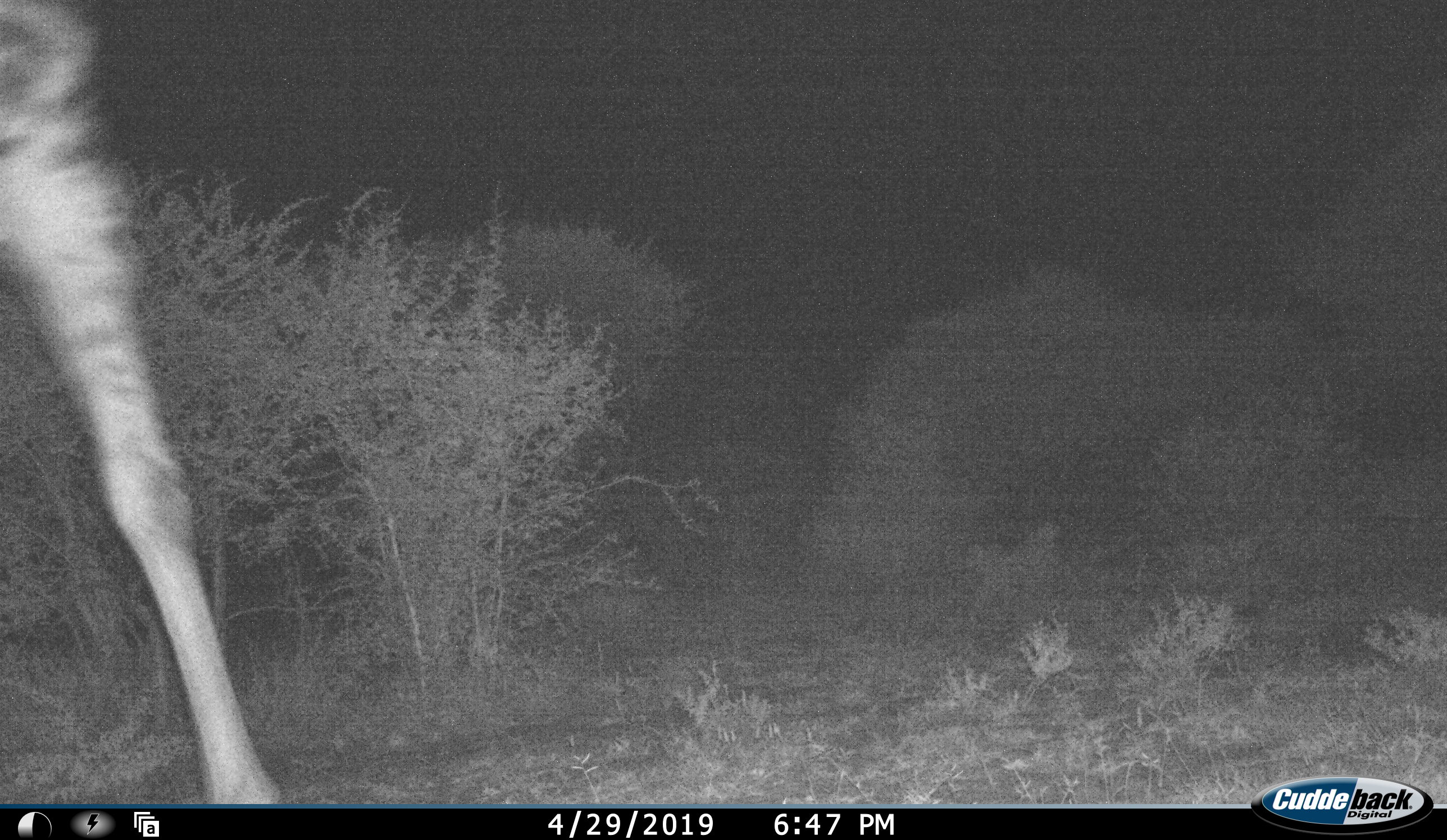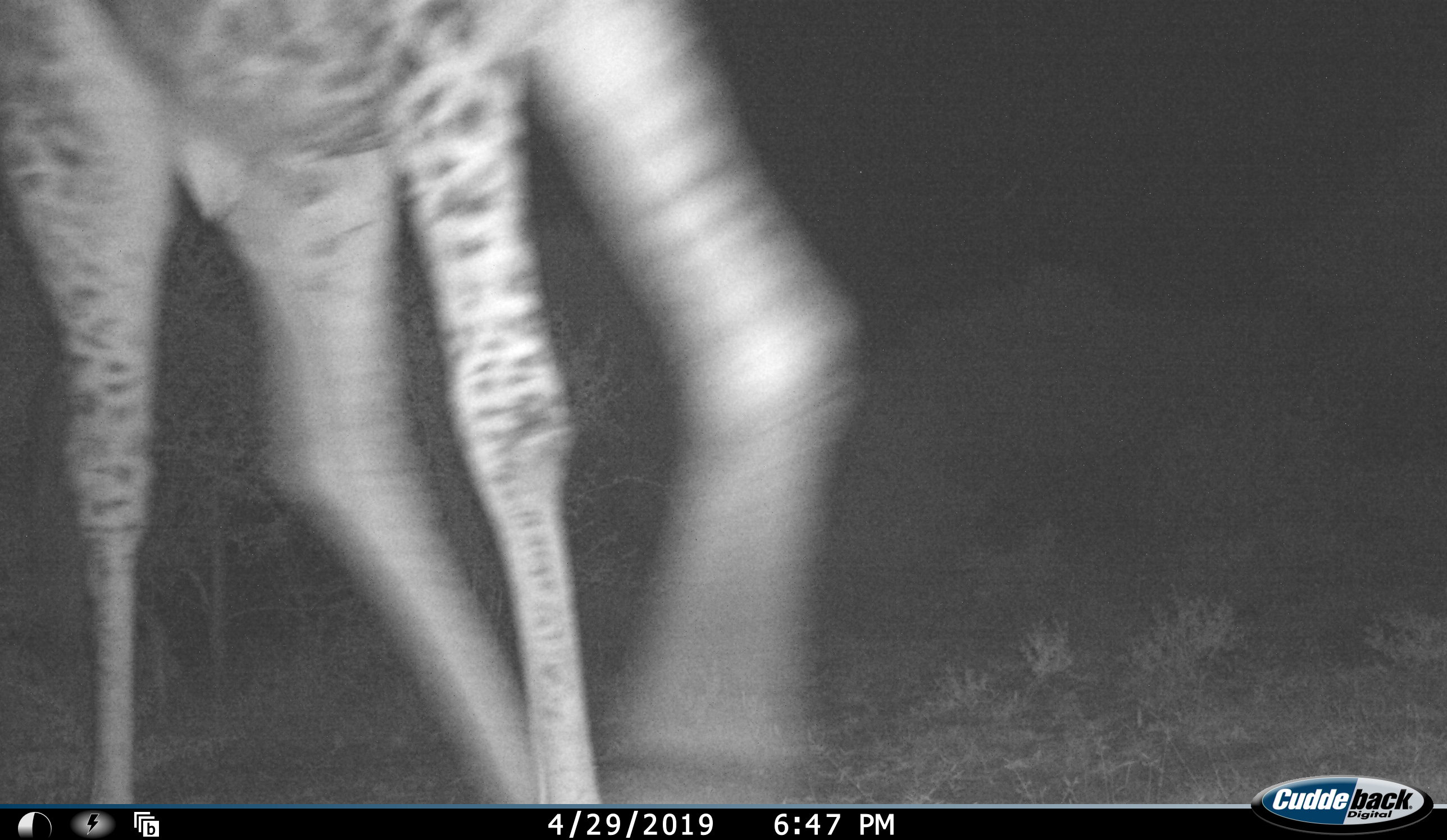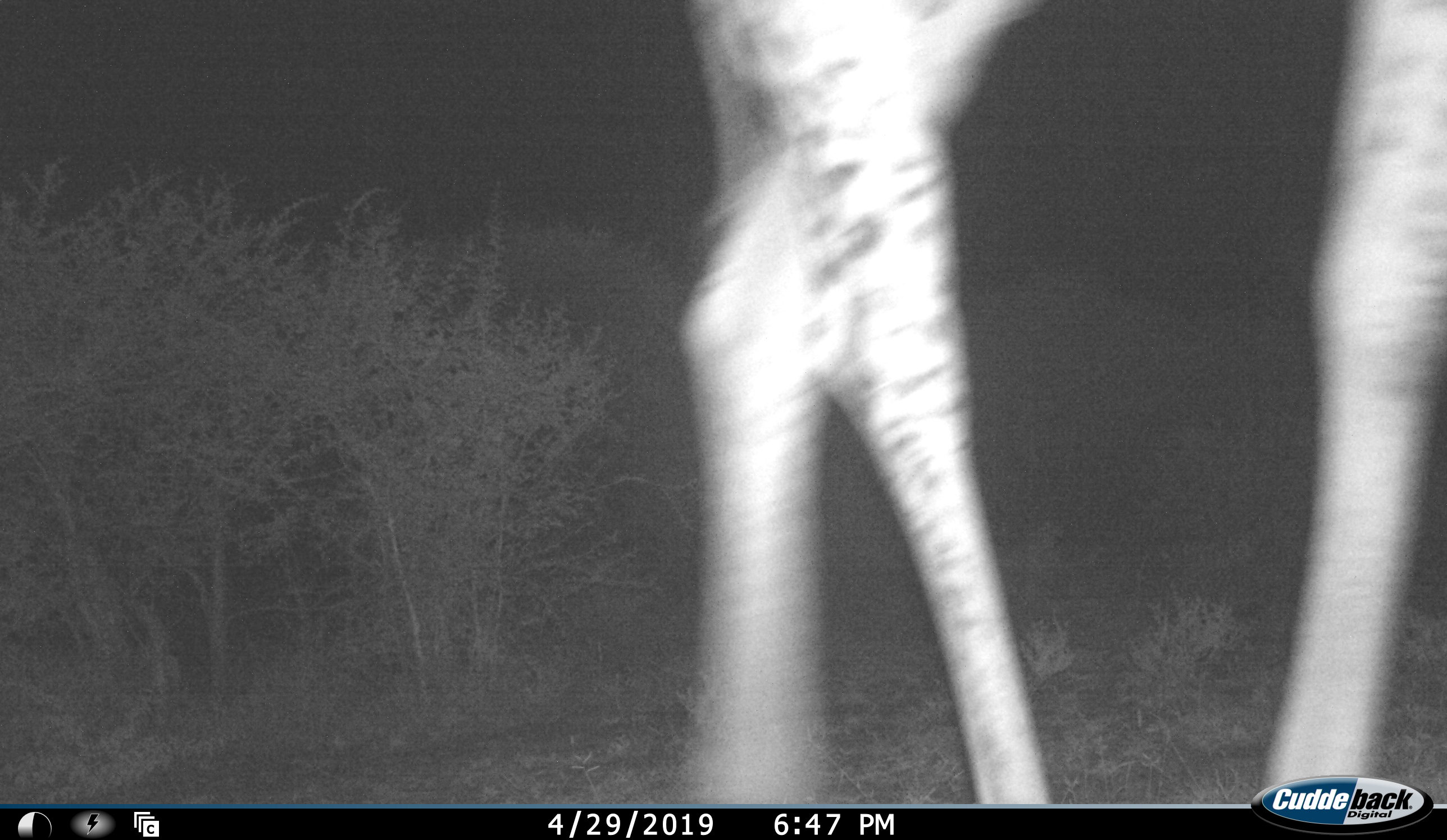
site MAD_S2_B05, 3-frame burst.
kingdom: Animalia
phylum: Chordata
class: Mammalia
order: Artiodactyla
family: Giraffidae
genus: Giraffa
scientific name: Giraffa camelopardalis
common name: giraffe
Giraffe (Giraffa camelopardalis), count 1. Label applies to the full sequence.